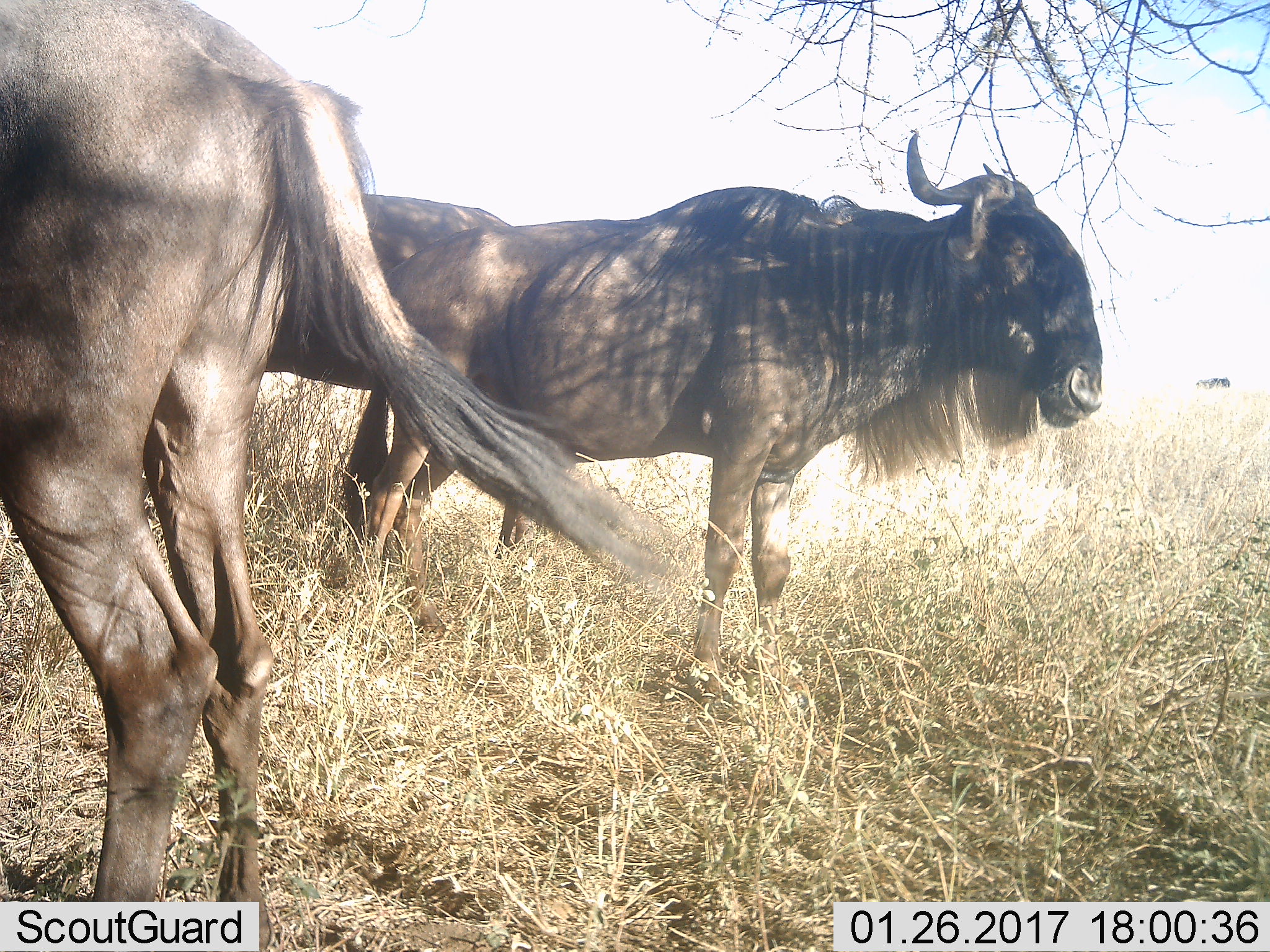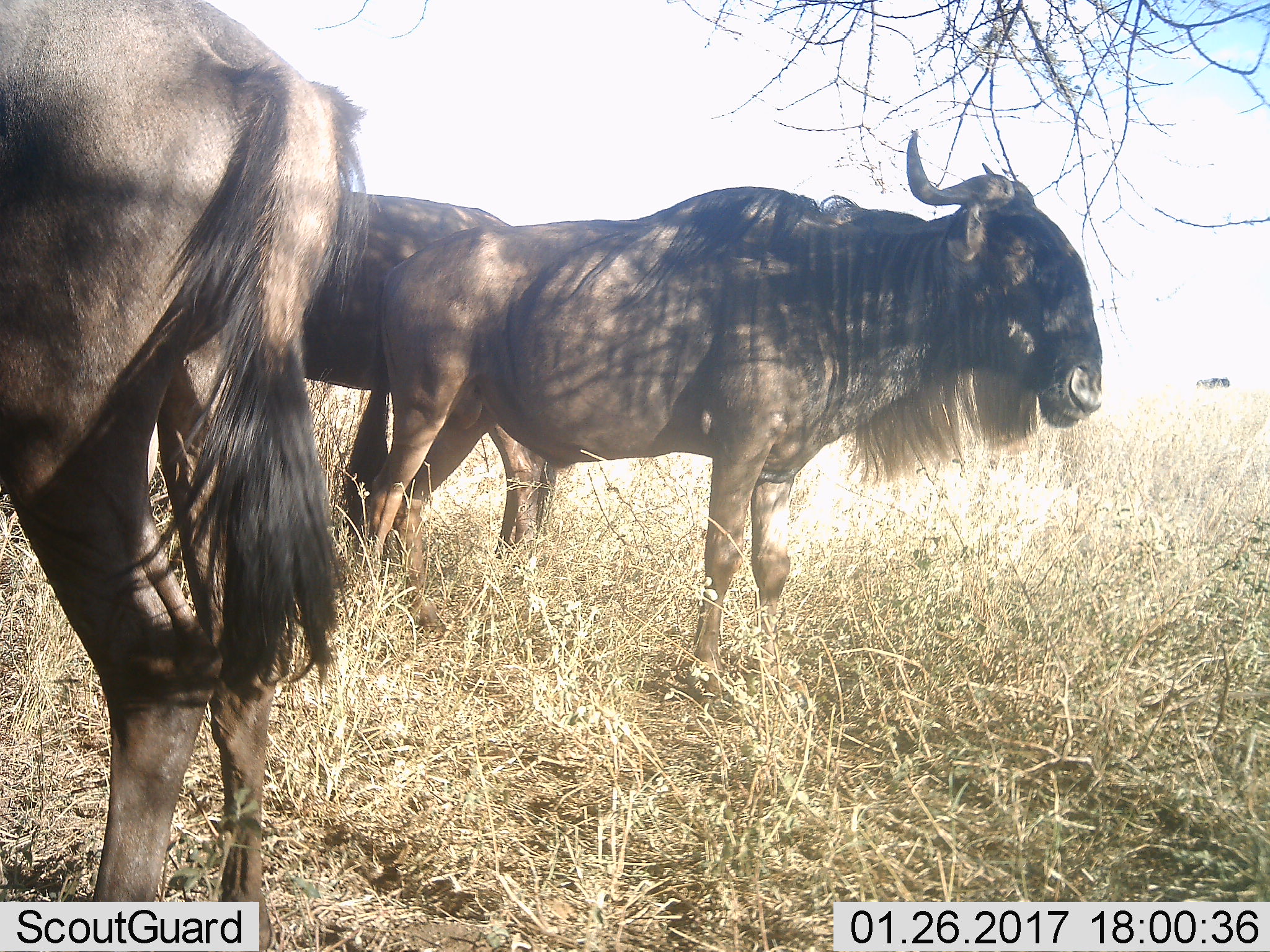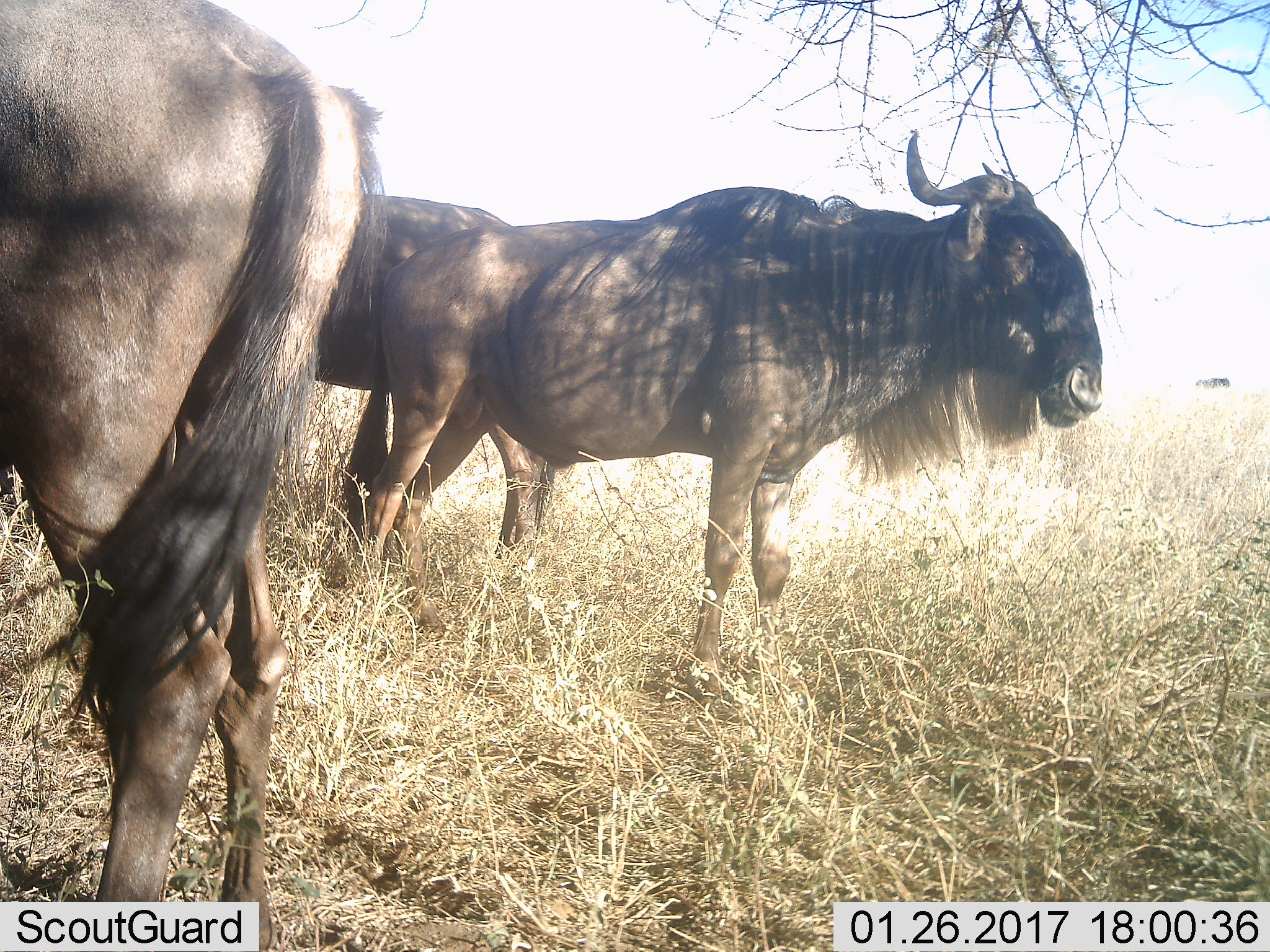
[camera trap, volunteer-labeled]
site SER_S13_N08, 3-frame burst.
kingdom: Animalia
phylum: Chordata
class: Mammalia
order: Artiodactyla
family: Bovidae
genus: Connochaetes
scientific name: Connochaetes taurinus taurinus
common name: blue wildebeest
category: wildebeestblue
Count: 3.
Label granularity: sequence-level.